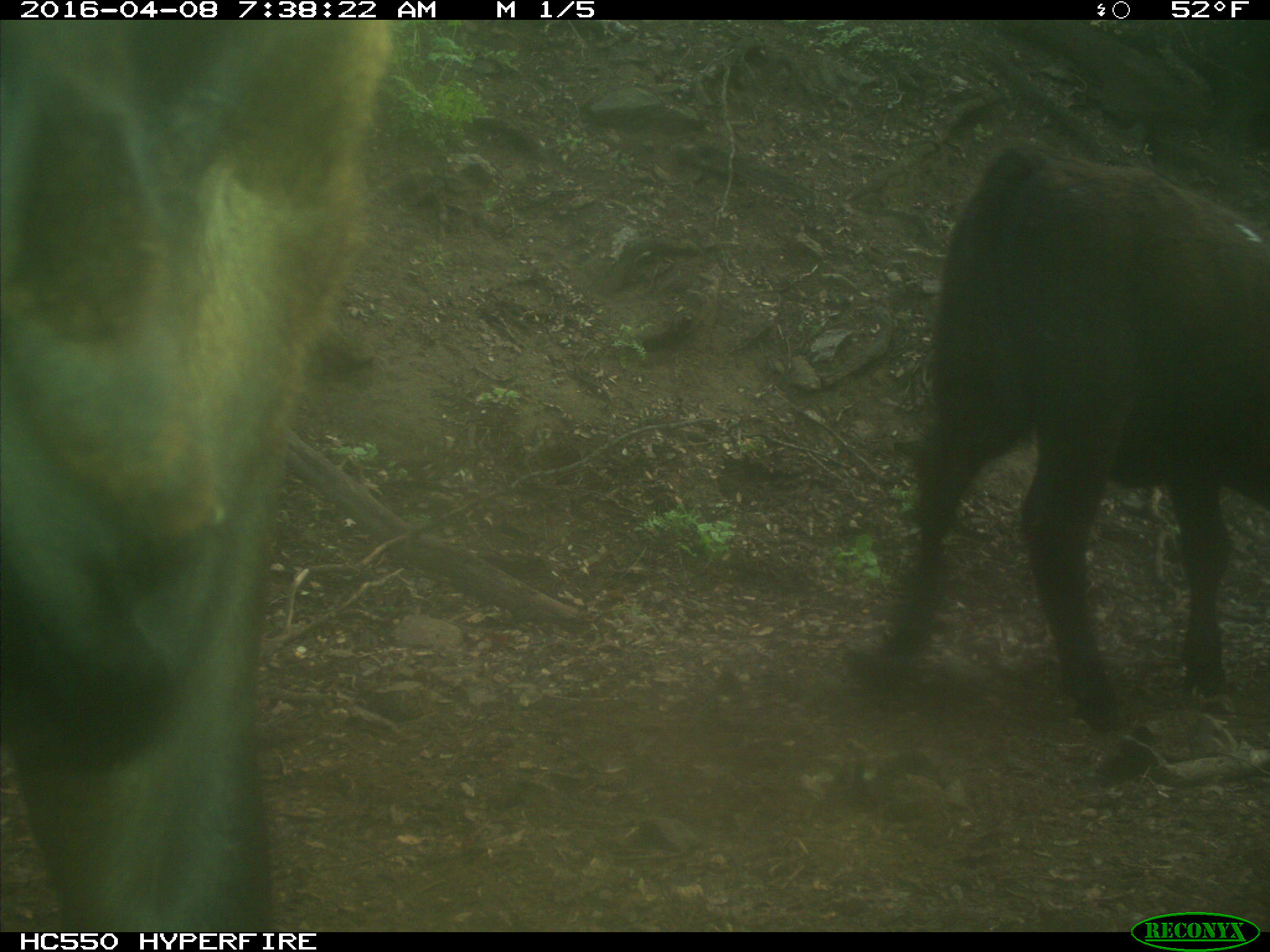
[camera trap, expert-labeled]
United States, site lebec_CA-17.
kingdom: Animalia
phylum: Chordata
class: Mammalia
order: Artiodactyla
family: Bovidae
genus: Bos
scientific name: Bos taurus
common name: domestic cow